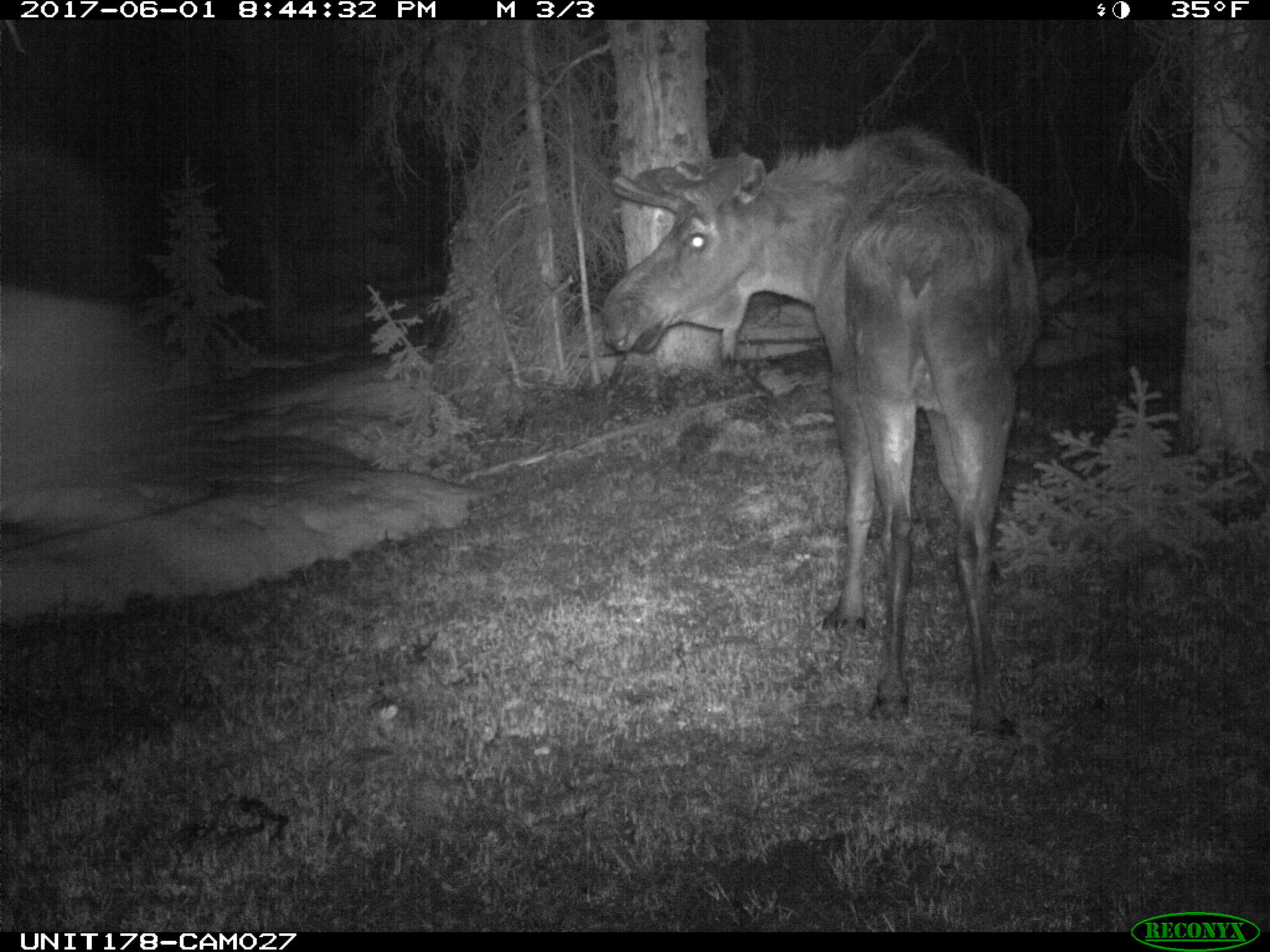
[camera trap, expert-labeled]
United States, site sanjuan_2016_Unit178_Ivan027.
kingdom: Animalia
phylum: Chordata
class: Mammalia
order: Artiodactyla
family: Cervidae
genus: Alces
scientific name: Alces alces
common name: moose